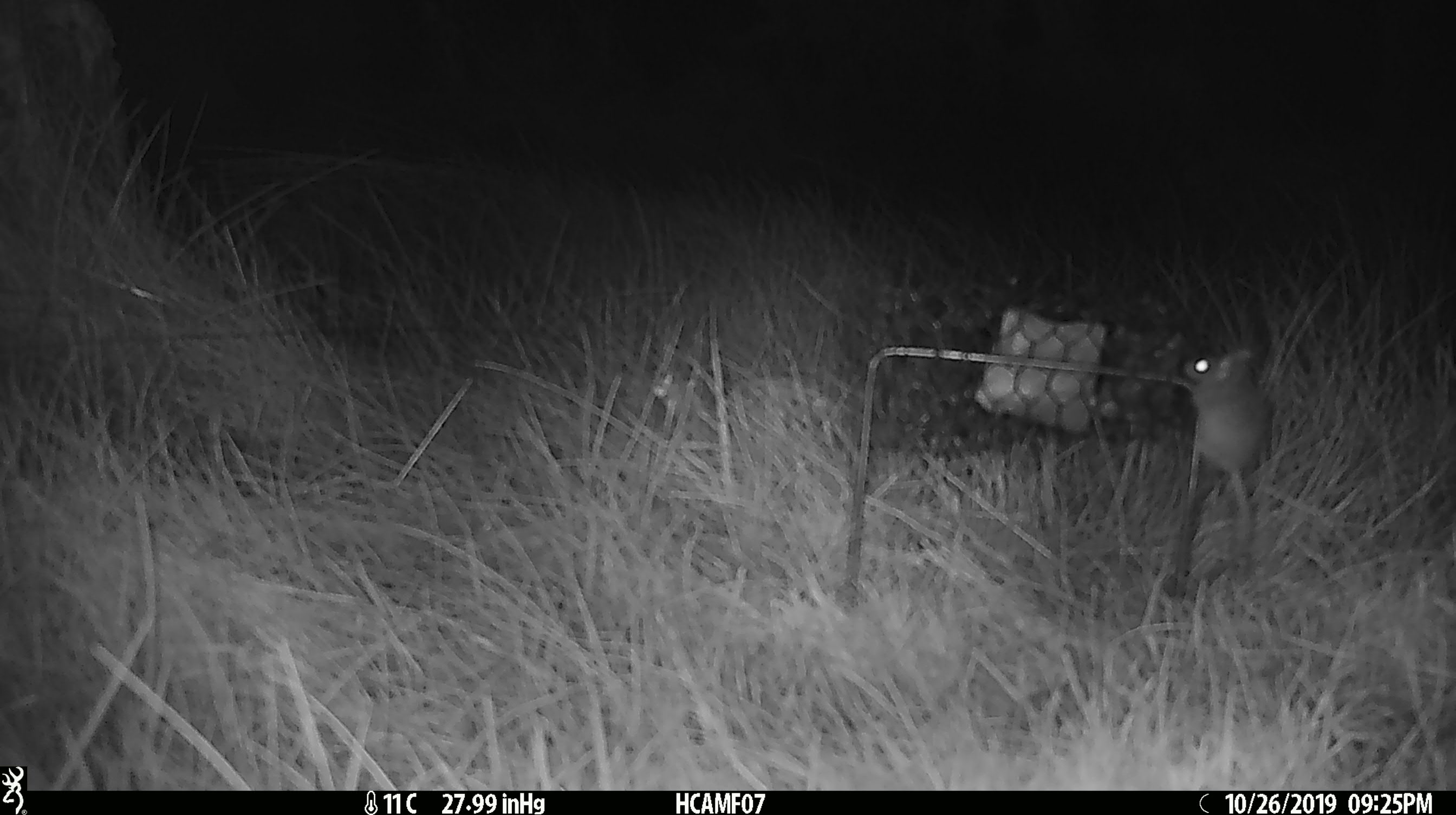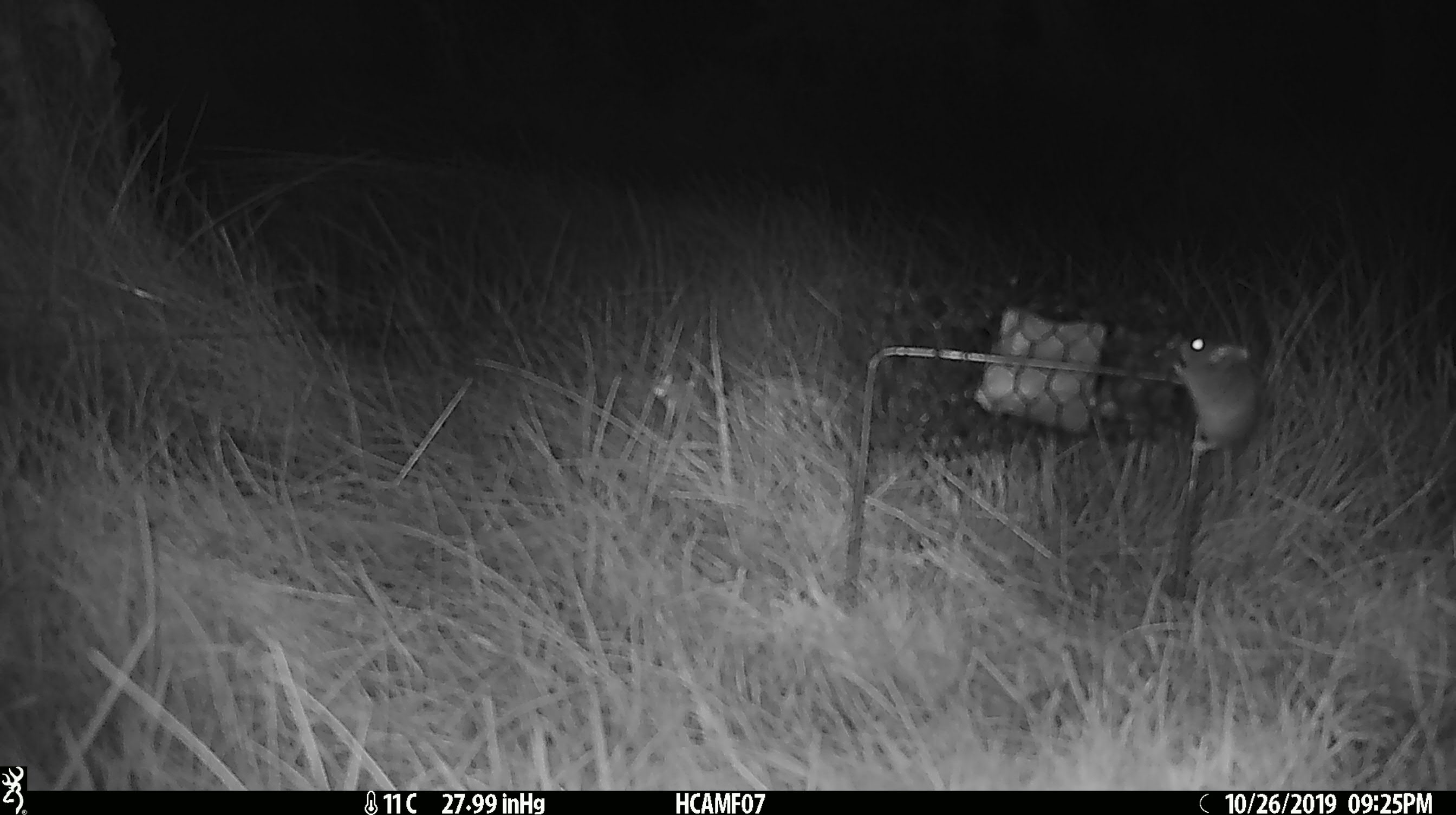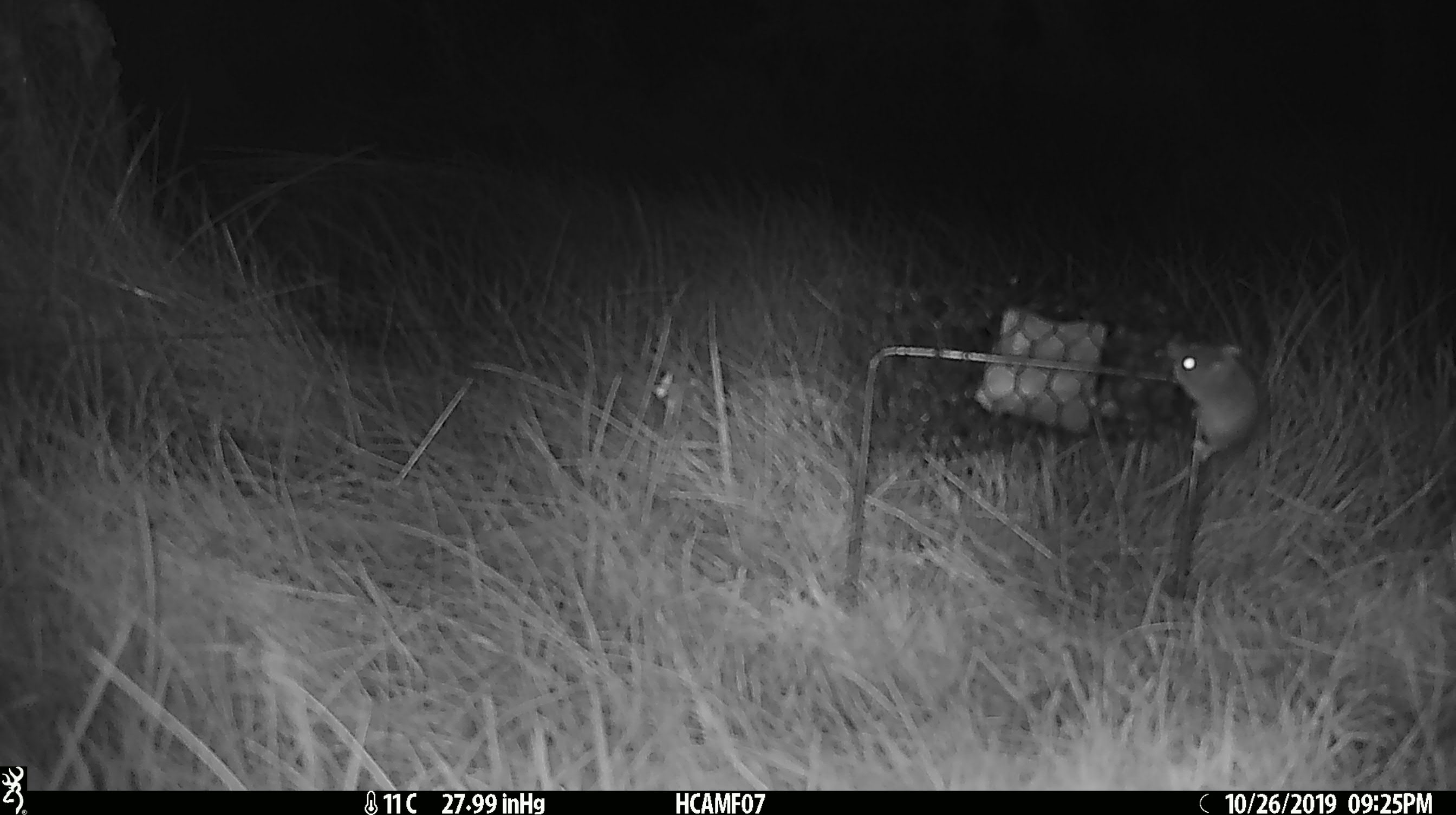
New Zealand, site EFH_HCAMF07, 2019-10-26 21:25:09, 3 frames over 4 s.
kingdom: Animalia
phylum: Chordata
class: Mammalia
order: Rodentia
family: Muridae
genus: Mus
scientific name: Mus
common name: mouse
Mouse (Mus).